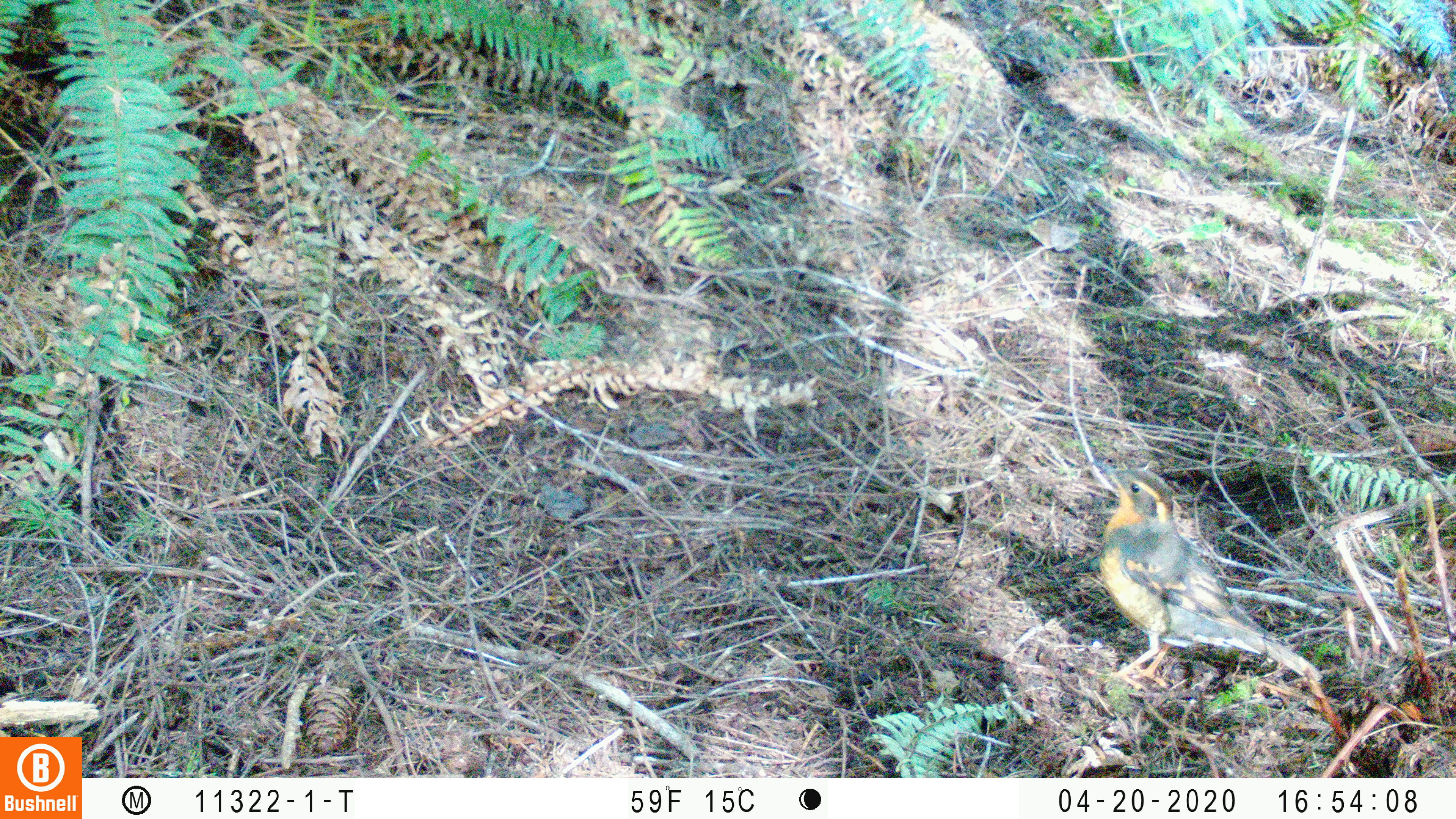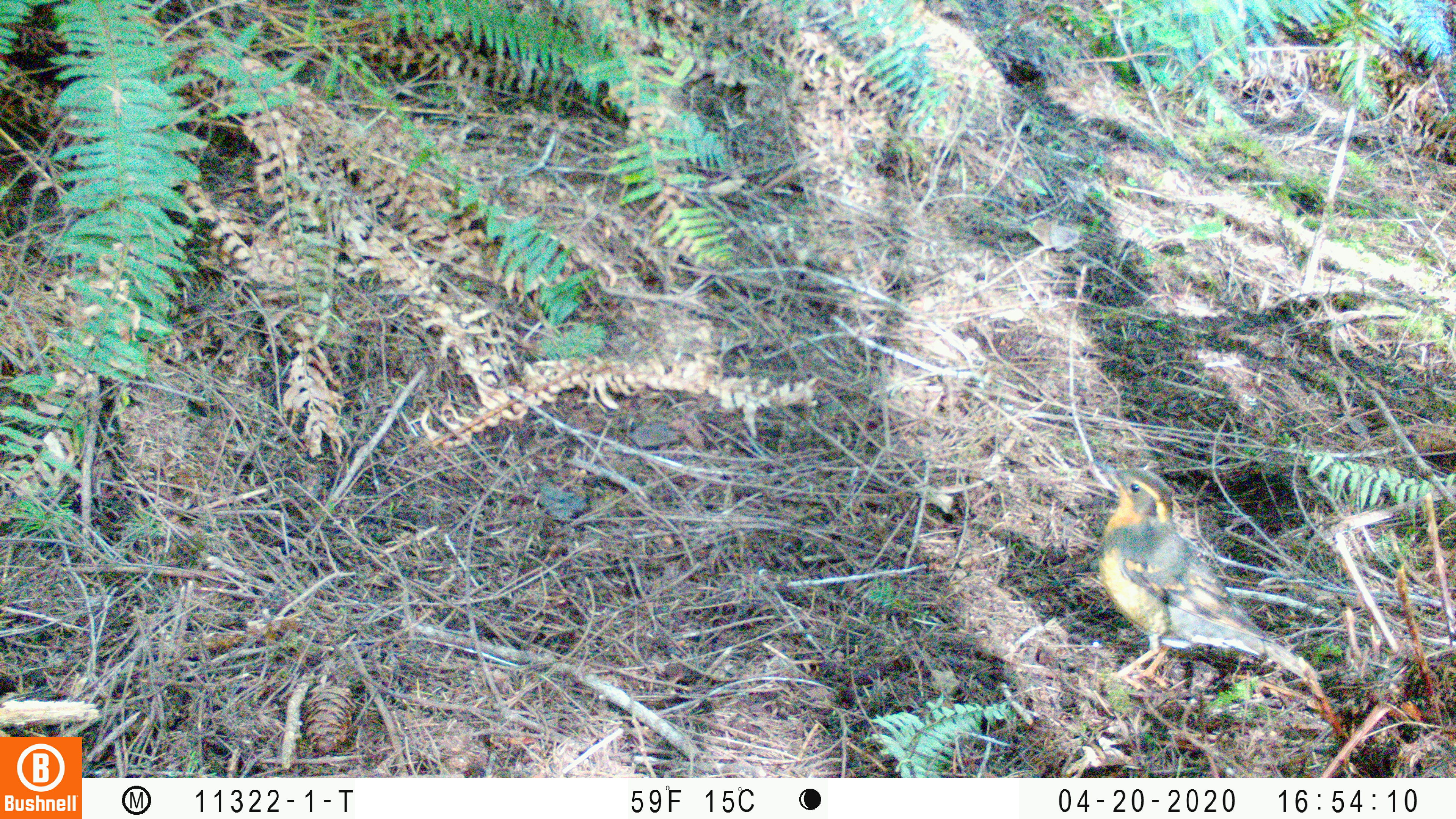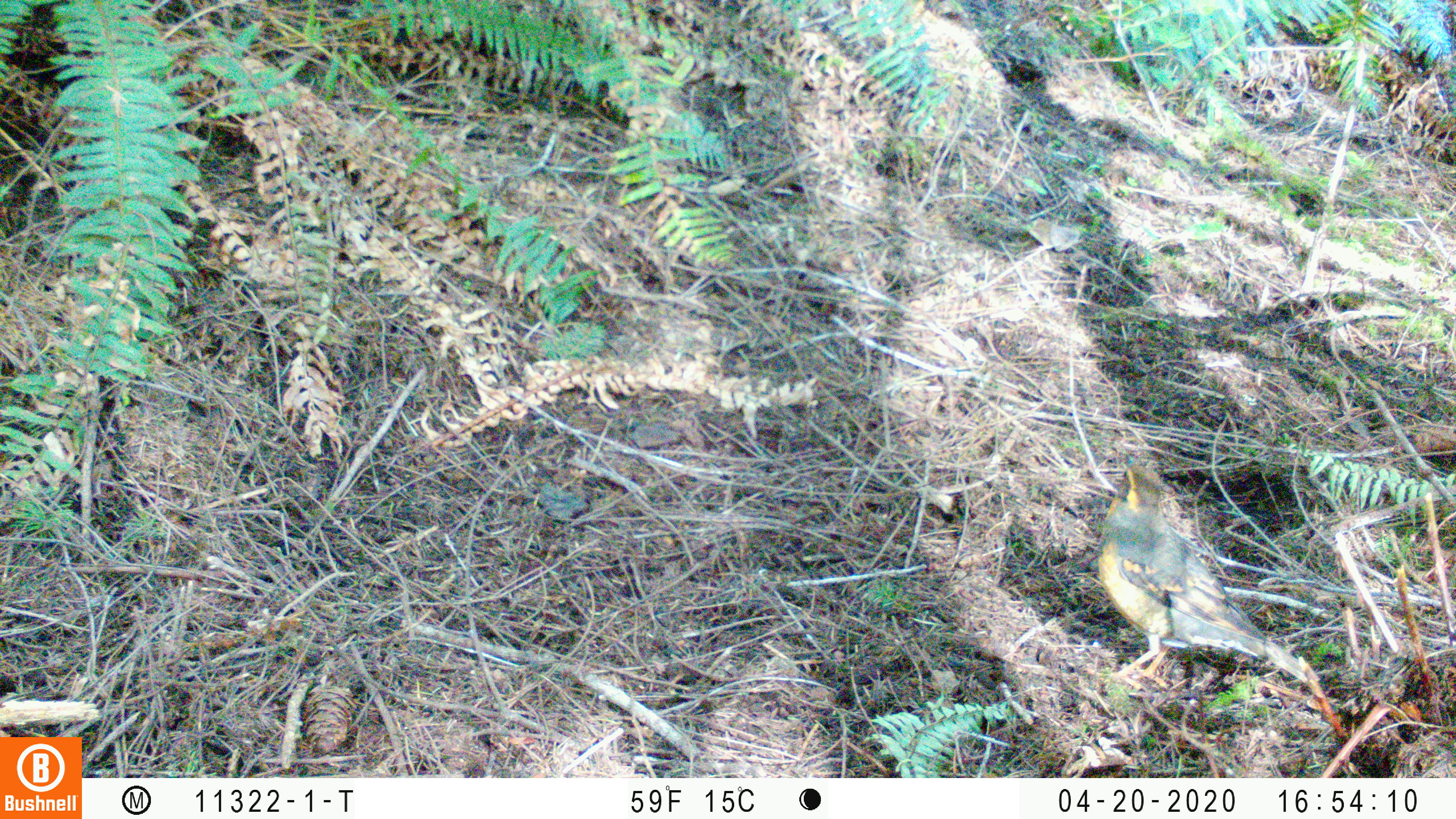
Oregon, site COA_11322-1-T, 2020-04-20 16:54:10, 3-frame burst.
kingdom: Animalia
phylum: Chordata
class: Aves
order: Passeriformes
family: Turdidae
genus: Ixoreus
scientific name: Ixoreus naevius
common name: varied thrush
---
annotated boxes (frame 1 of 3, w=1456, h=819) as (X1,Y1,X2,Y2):
varied thrush: (1098,463,1296,683)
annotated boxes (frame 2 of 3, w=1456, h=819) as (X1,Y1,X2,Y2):
varied thrush: (1090,454,1310,680)